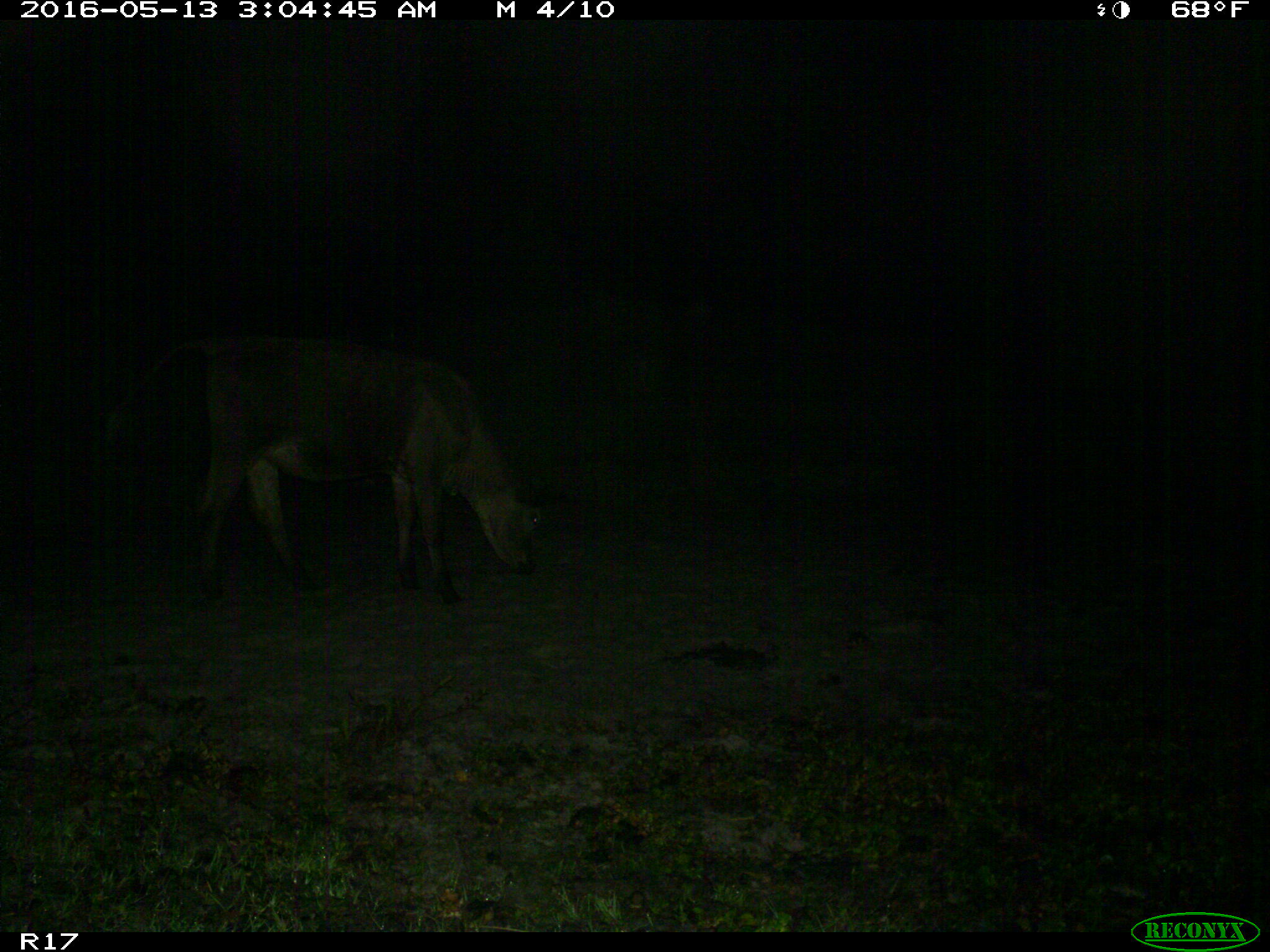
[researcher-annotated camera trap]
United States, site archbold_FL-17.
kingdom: Animalia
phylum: Chordata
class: Mammalia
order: Artiodactyla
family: Bovidae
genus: Bos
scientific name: Bos taurus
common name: domestic cow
Bos taurus (domestic cow).